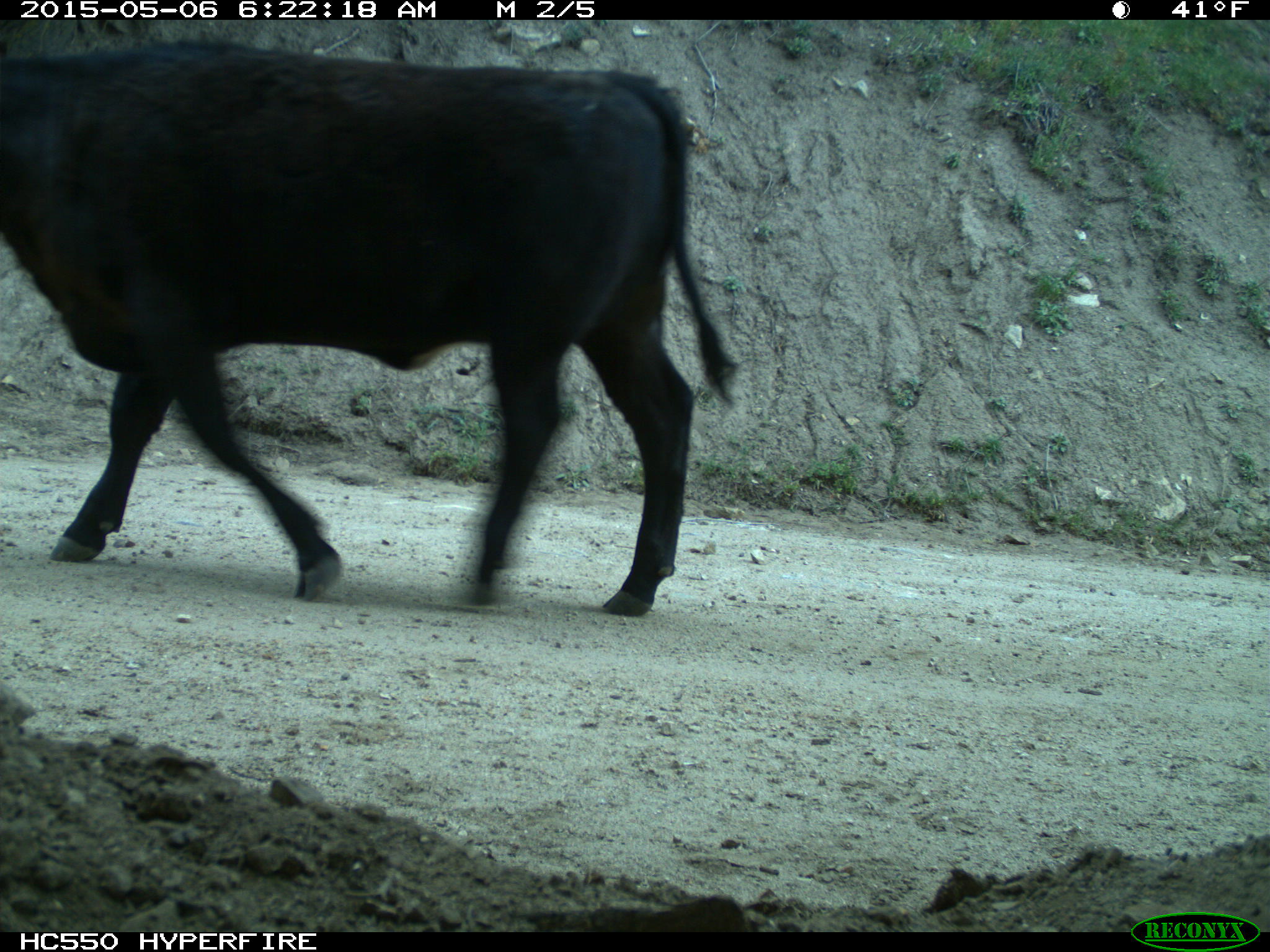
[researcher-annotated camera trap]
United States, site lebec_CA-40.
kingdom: Animalia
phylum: Chordata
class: Mammalia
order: Artiodactyla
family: Bovidae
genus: Bos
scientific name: Bos taurus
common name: domestic cow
Bos taurus (domestic cow).